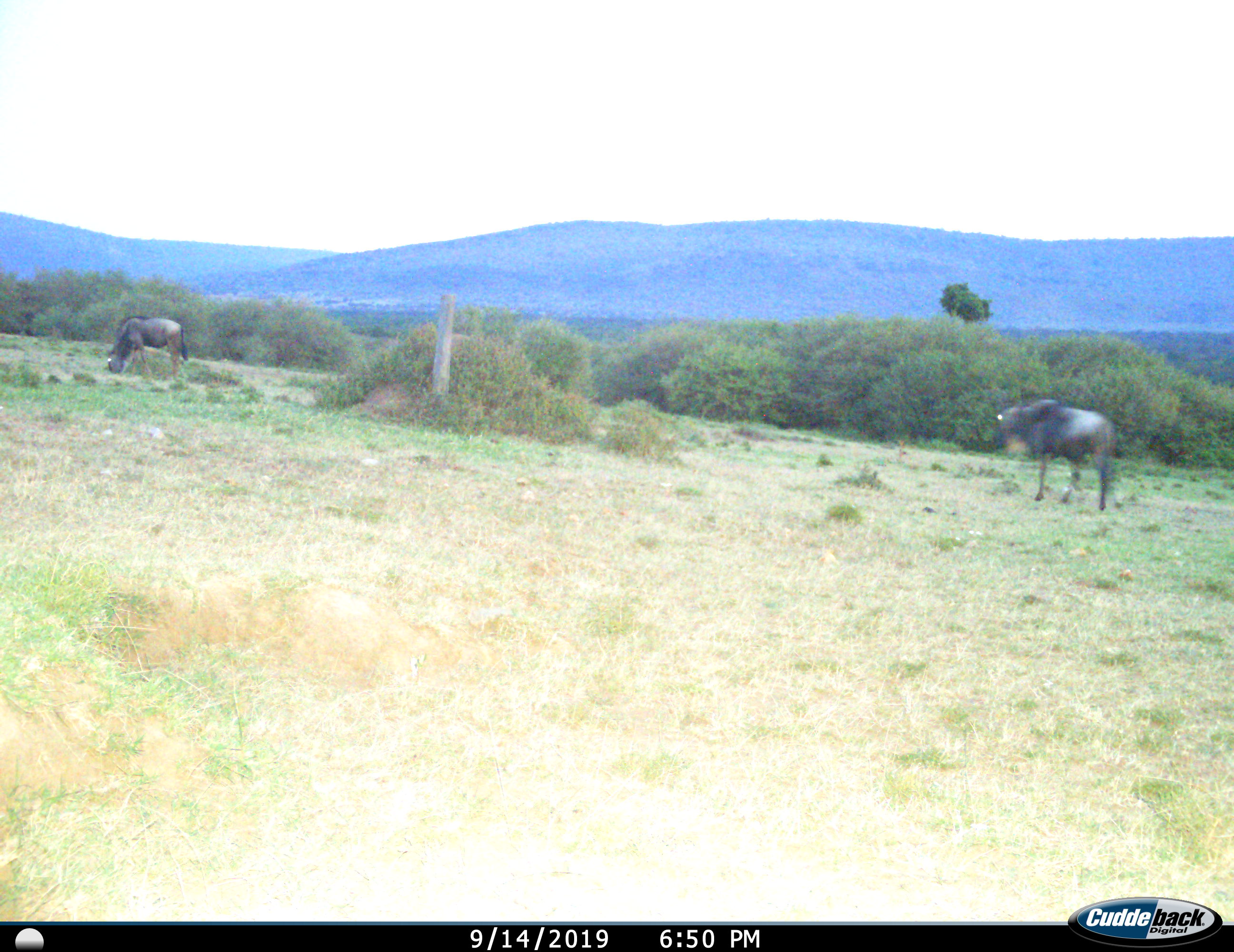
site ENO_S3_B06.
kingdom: Animalia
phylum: Chordata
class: Mammalia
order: Artiodactyla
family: Bovidae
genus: Connochaetes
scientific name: Connochaetes taurinus taurinus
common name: blue wildebeest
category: wildebeestblue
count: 2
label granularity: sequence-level